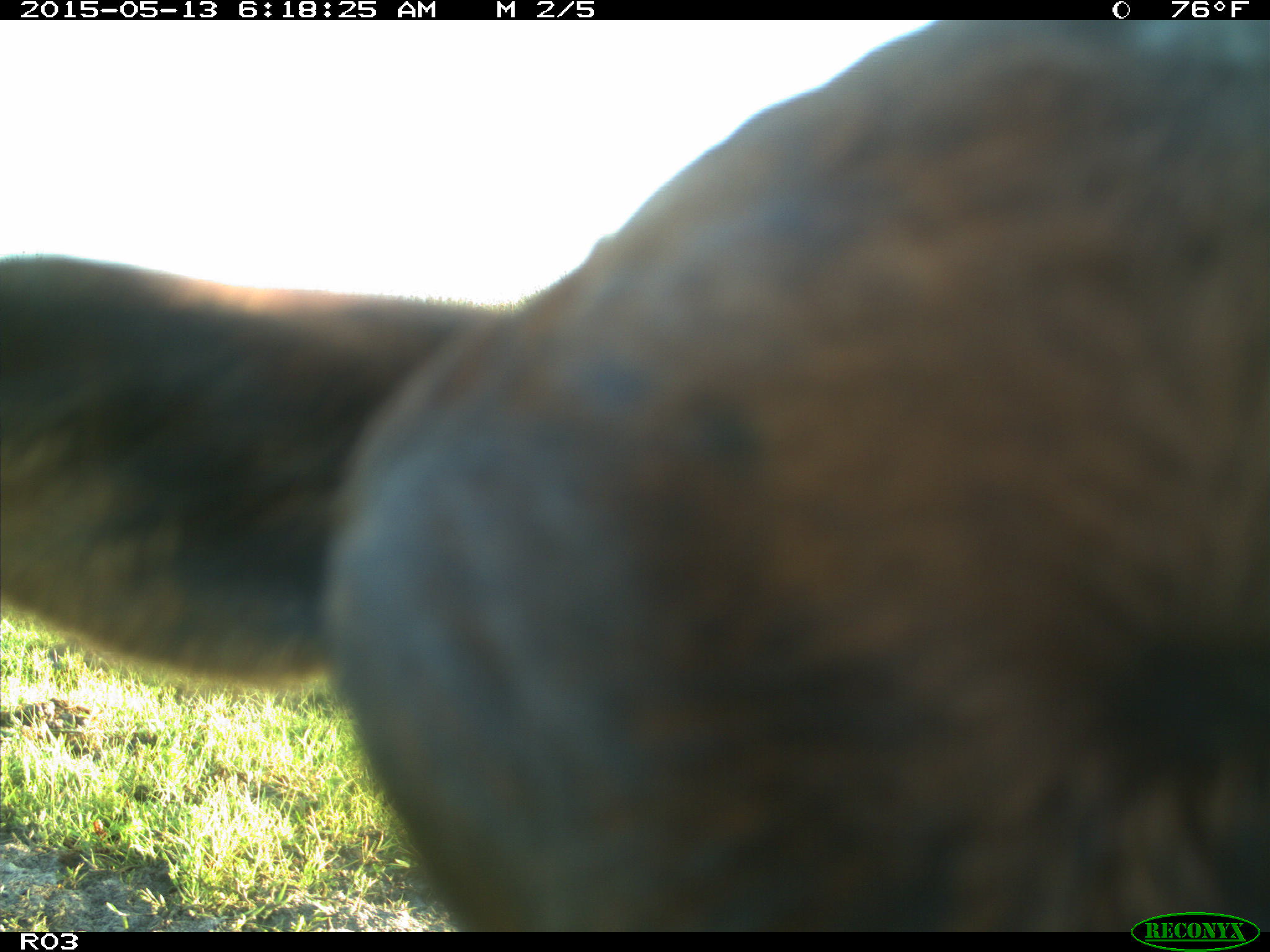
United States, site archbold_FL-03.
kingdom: Animalia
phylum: Chordata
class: Mammalia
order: Artiodactyla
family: Bovidae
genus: Bos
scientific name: Bos taurus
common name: domestic cow